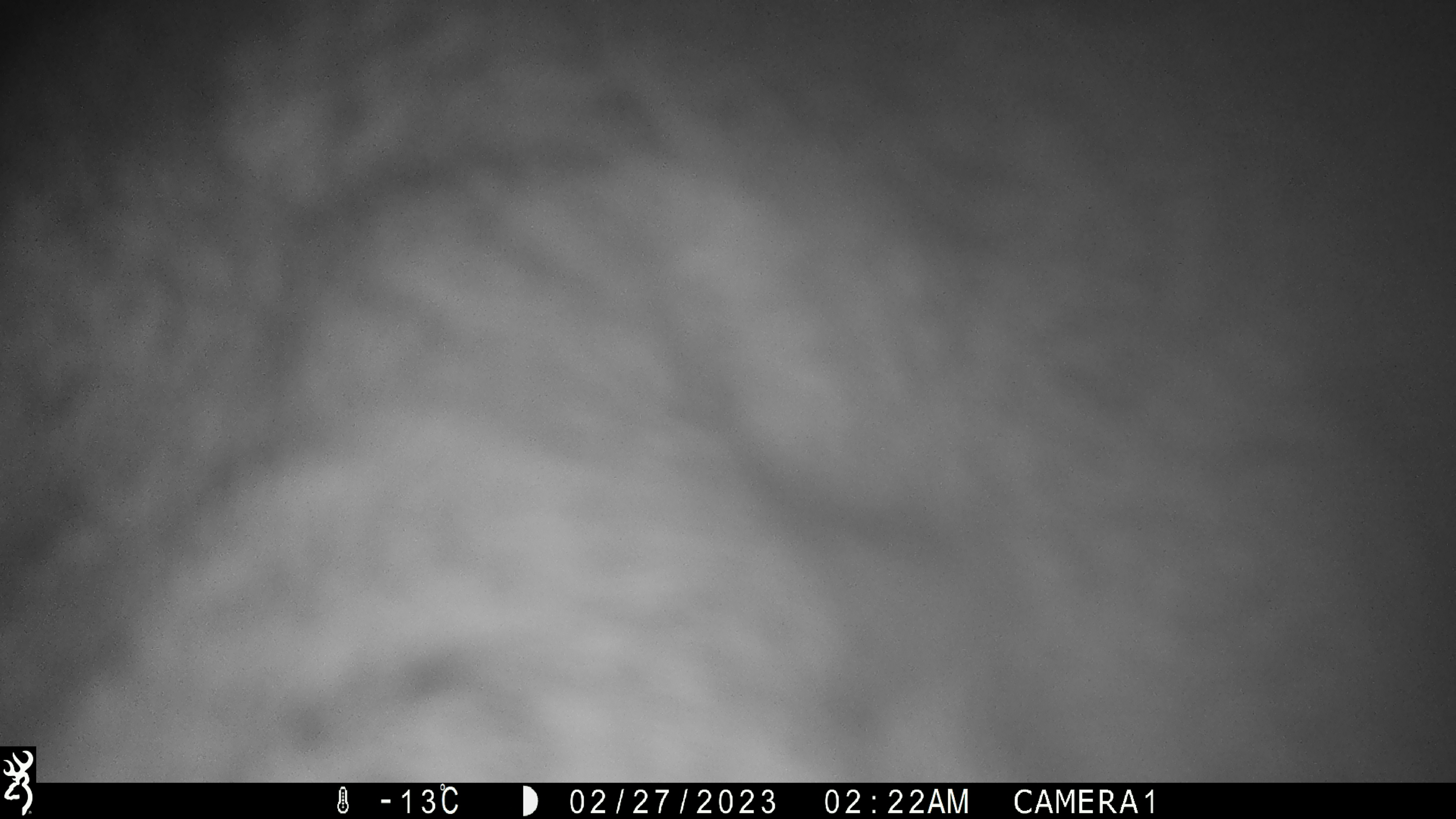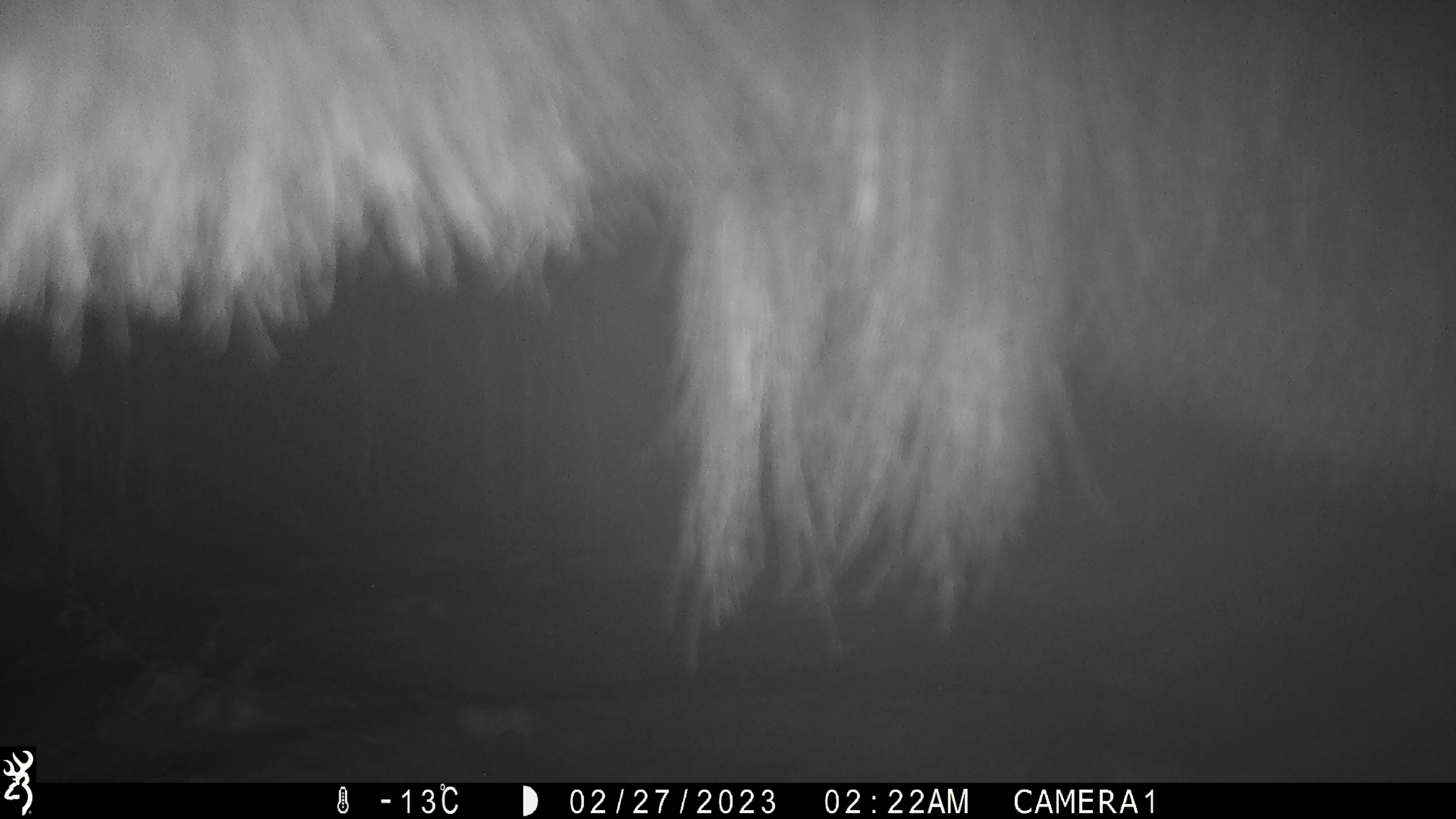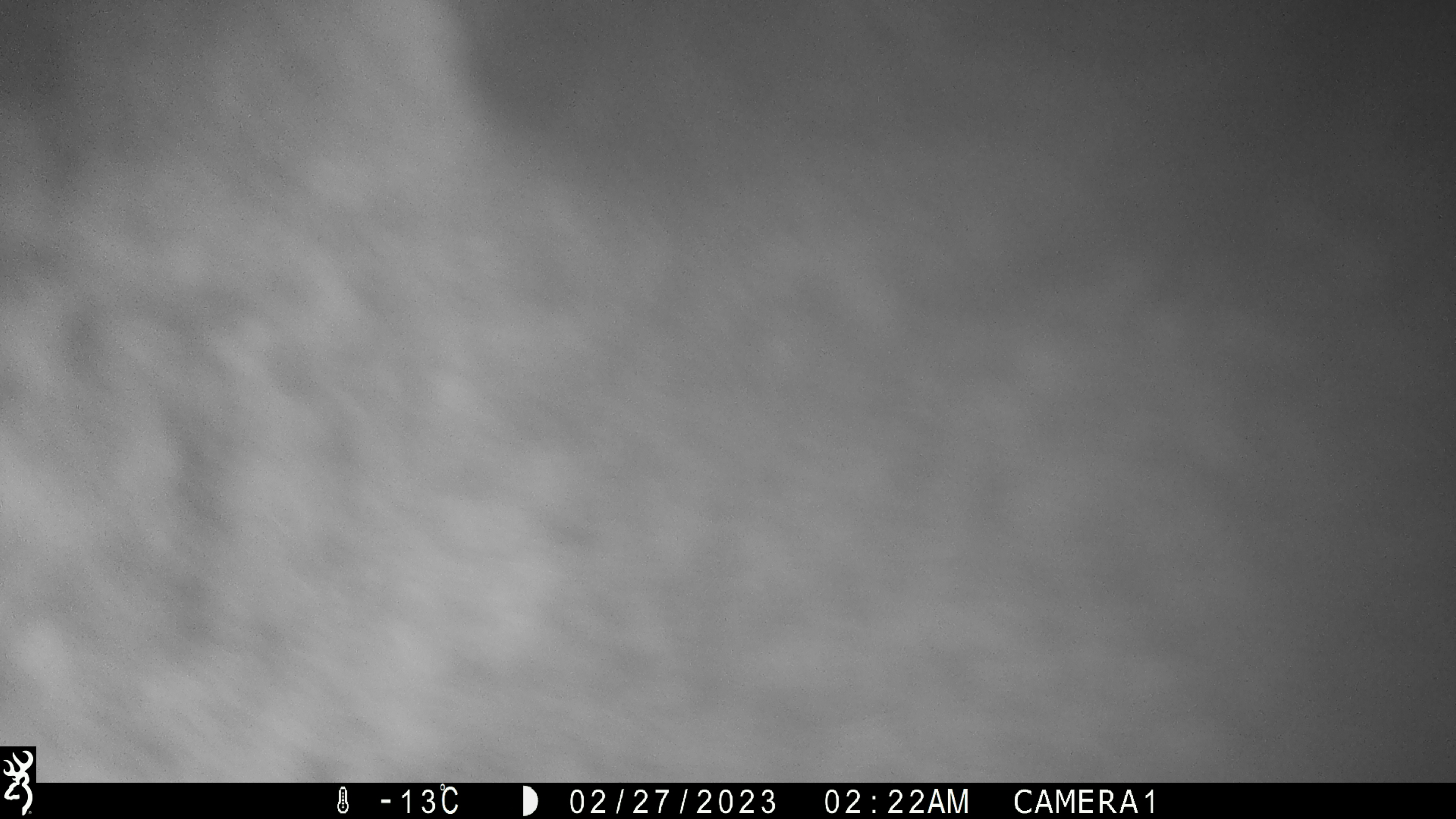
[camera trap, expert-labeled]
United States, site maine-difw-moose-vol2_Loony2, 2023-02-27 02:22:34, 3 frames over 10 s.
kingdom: Animalia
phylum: Chordata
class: Mammalia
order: Artiodactyla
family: Cervidae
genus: Alces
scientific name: Alces alces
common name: moose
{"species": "moose (Alces alces)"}